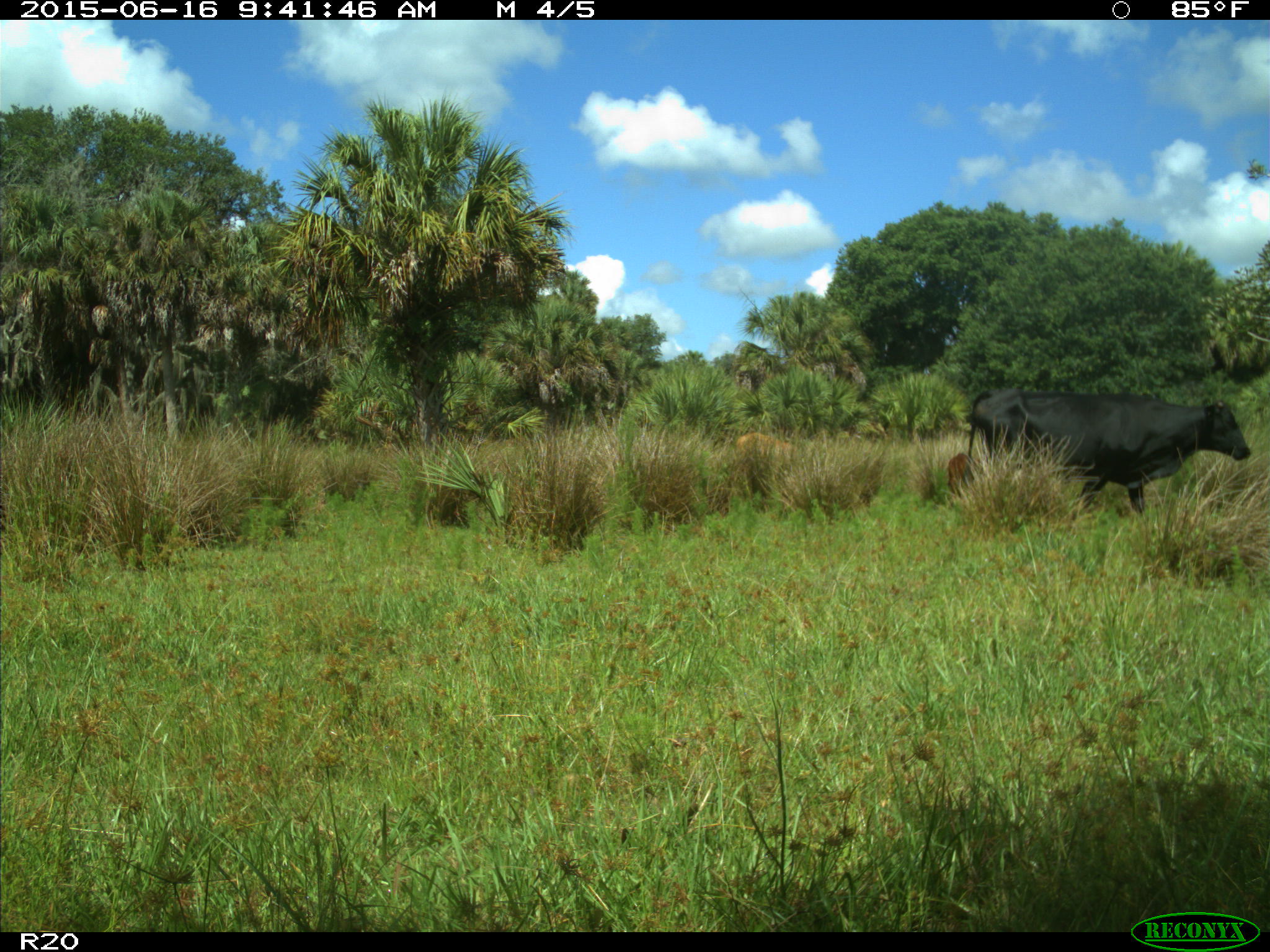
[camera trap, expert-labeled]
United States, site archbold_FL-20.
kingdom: Animalia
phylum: Chordata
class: Mammalia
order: Artiodactyla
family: Bovidae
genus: Bos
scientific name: Bos taurus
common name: domestic cow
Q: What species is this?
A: Bos taurus (domestic cow).